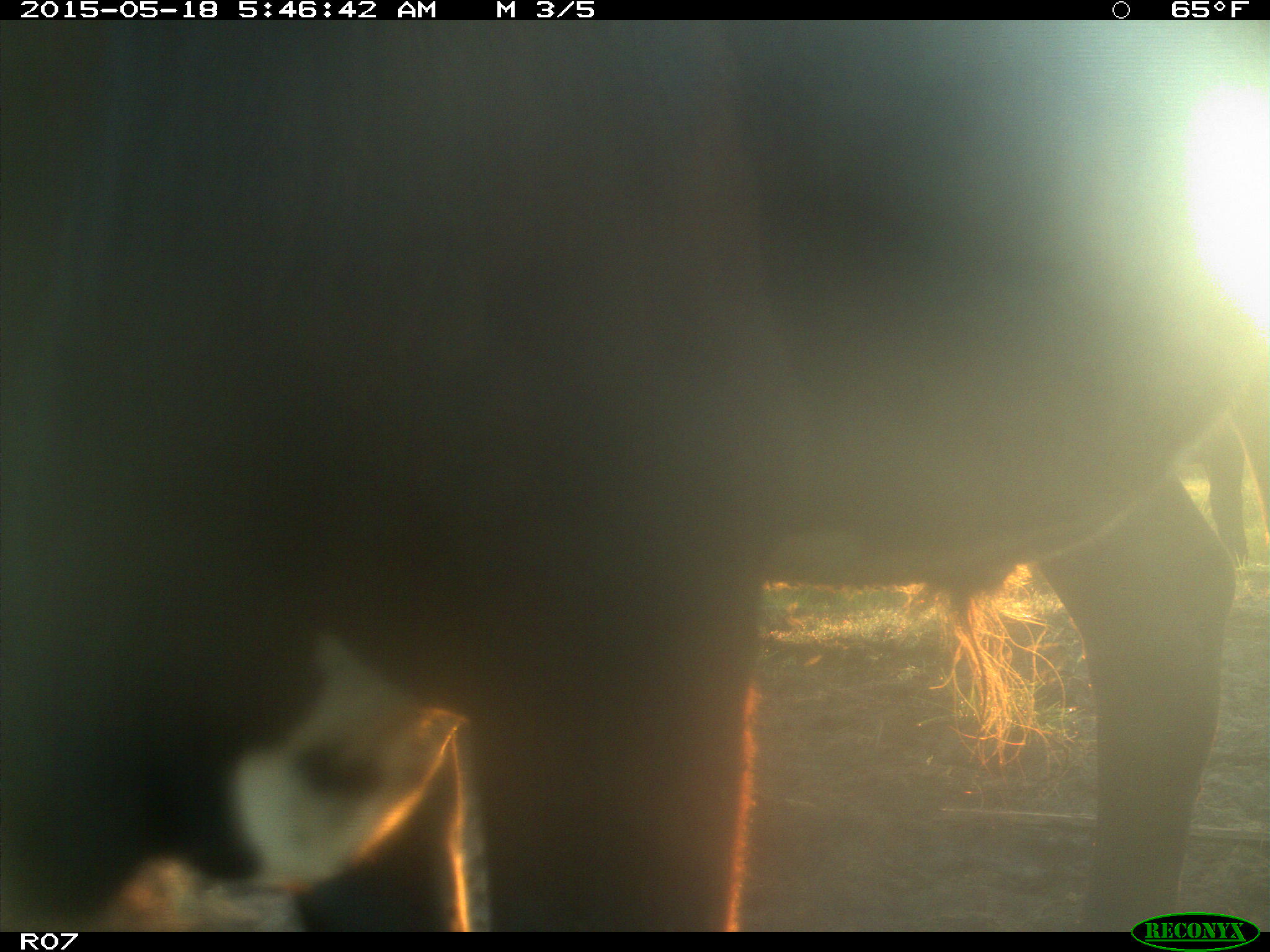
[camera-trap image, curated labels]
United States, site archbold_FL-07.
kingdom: Animalia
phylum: Chordata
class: Mammalia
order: Artiodactyla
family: Bovidae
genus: Bos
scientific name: Bos taurus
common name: domestic cow